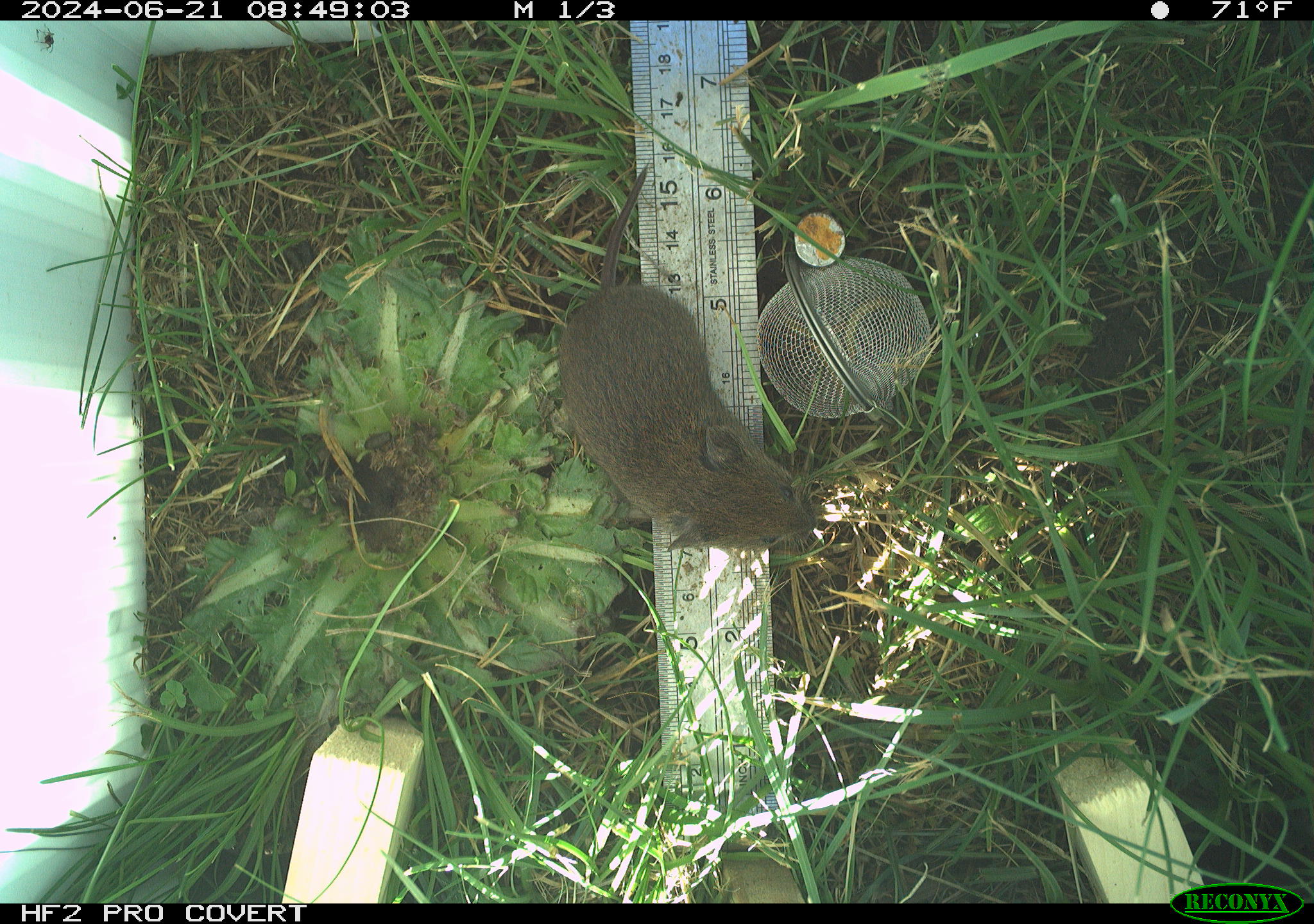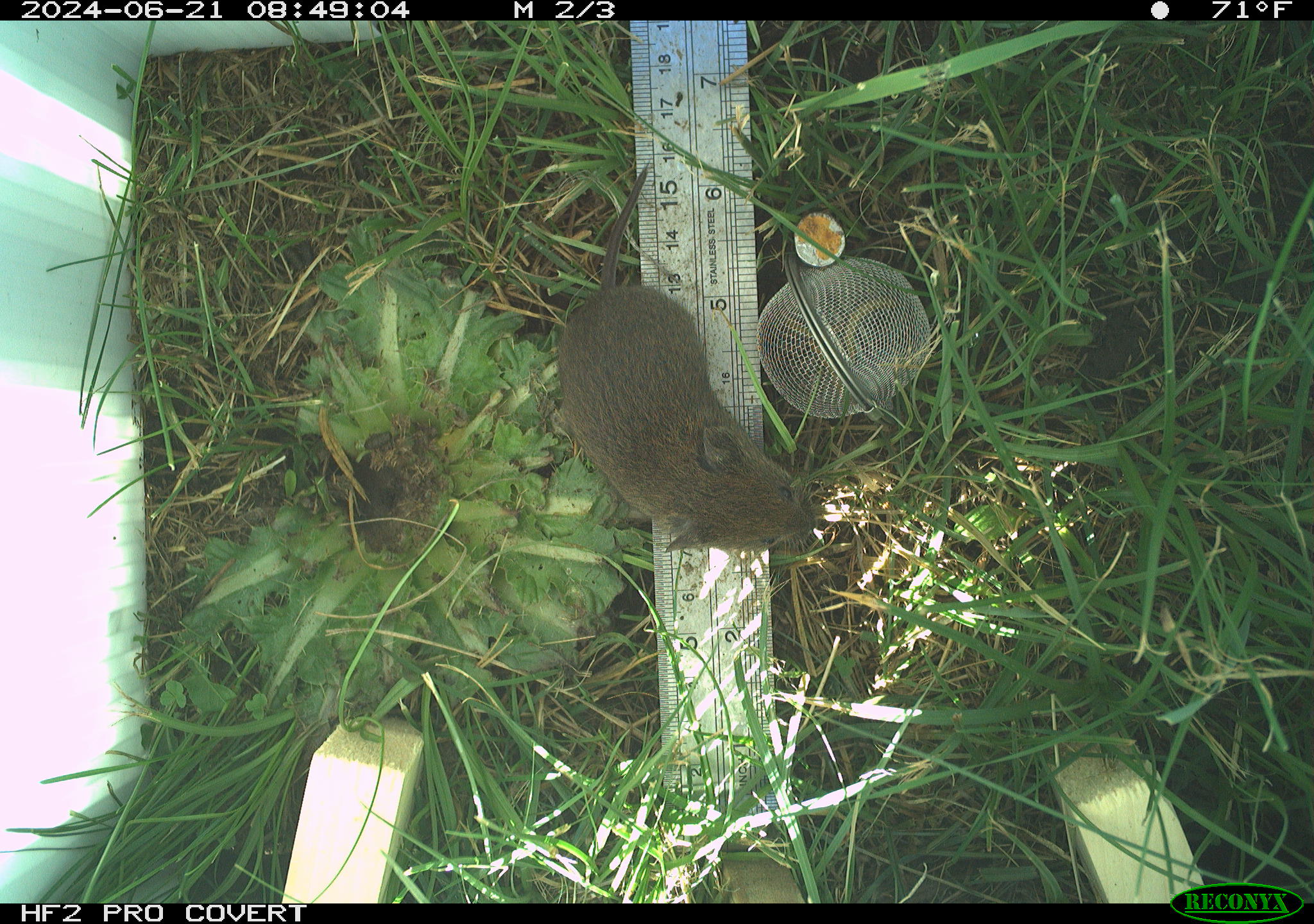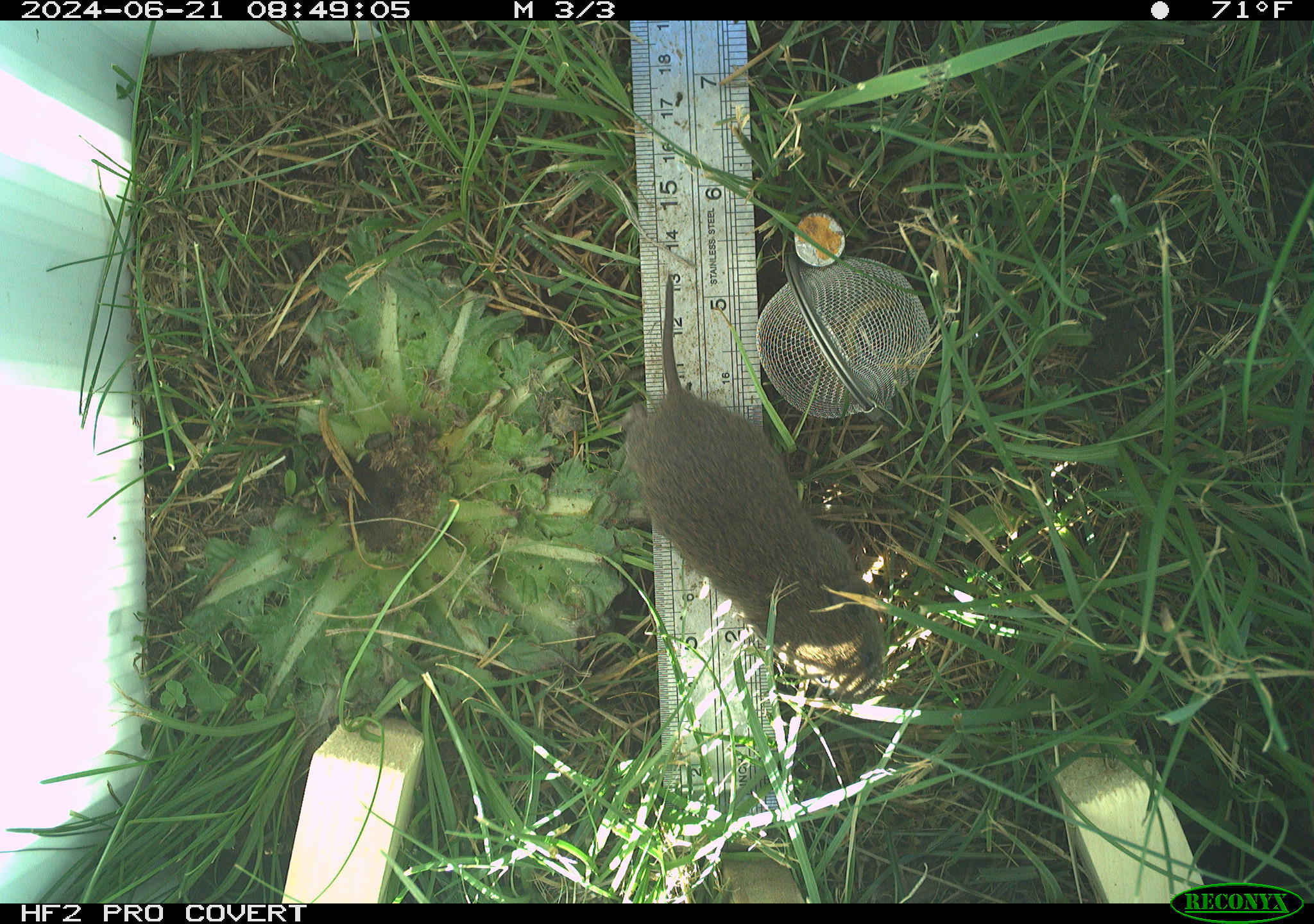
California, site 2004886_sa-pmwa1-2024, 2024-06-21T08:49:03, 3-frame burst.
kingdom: Animalia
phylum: Chordata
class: Mammalia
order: Rodentia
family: Cricetidae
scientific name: Arvicolinae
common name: voles, lemmings, and muskrats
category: arvicolinae subfamily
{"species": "arvicolinae subfamily (voles, lemmings, and muskrats) (Arvicolinae)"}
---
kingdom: Animalia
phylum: Arthropoda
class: Insecta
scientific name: Insecta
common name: insect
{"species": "insect (Insecta)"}